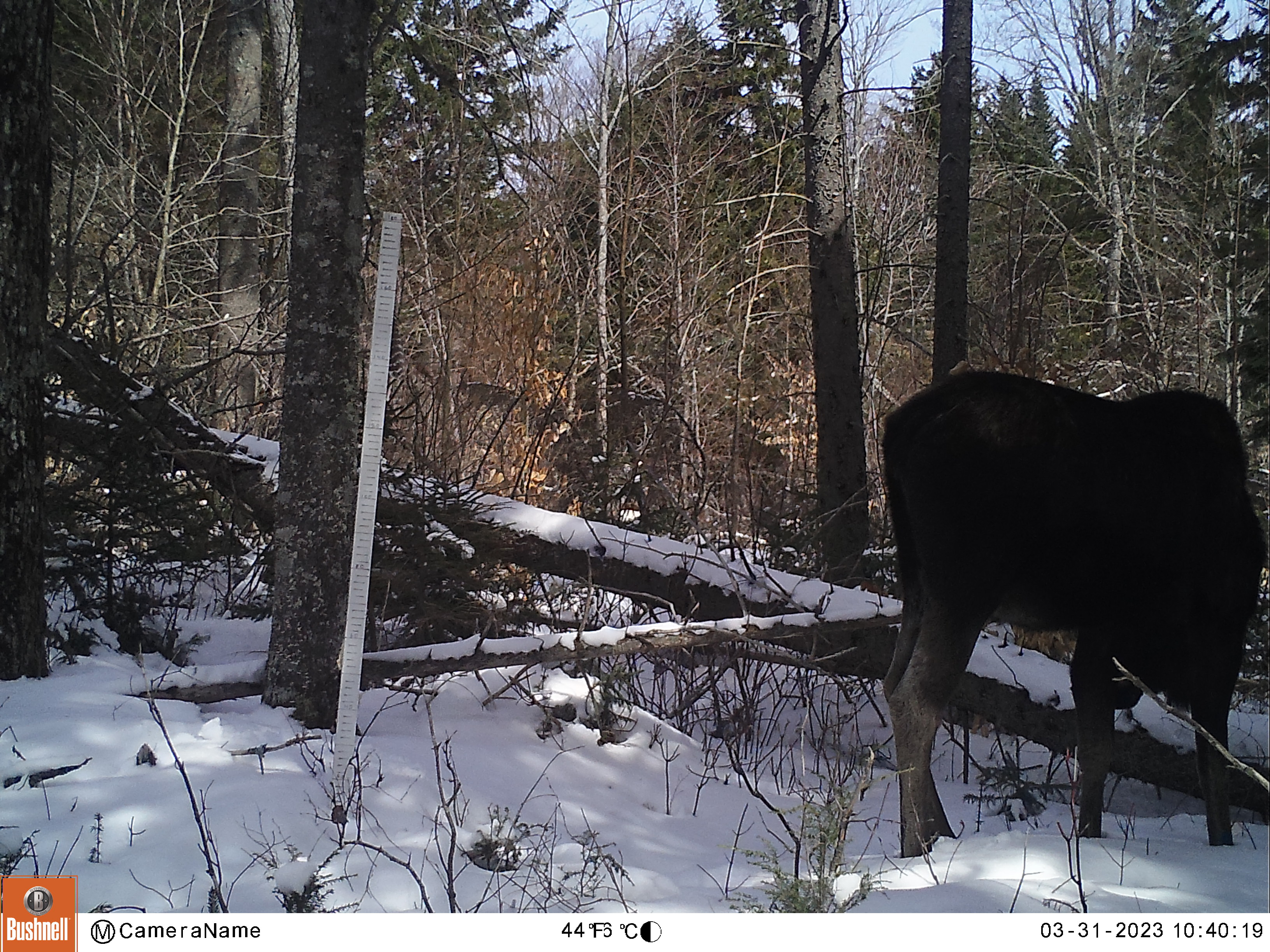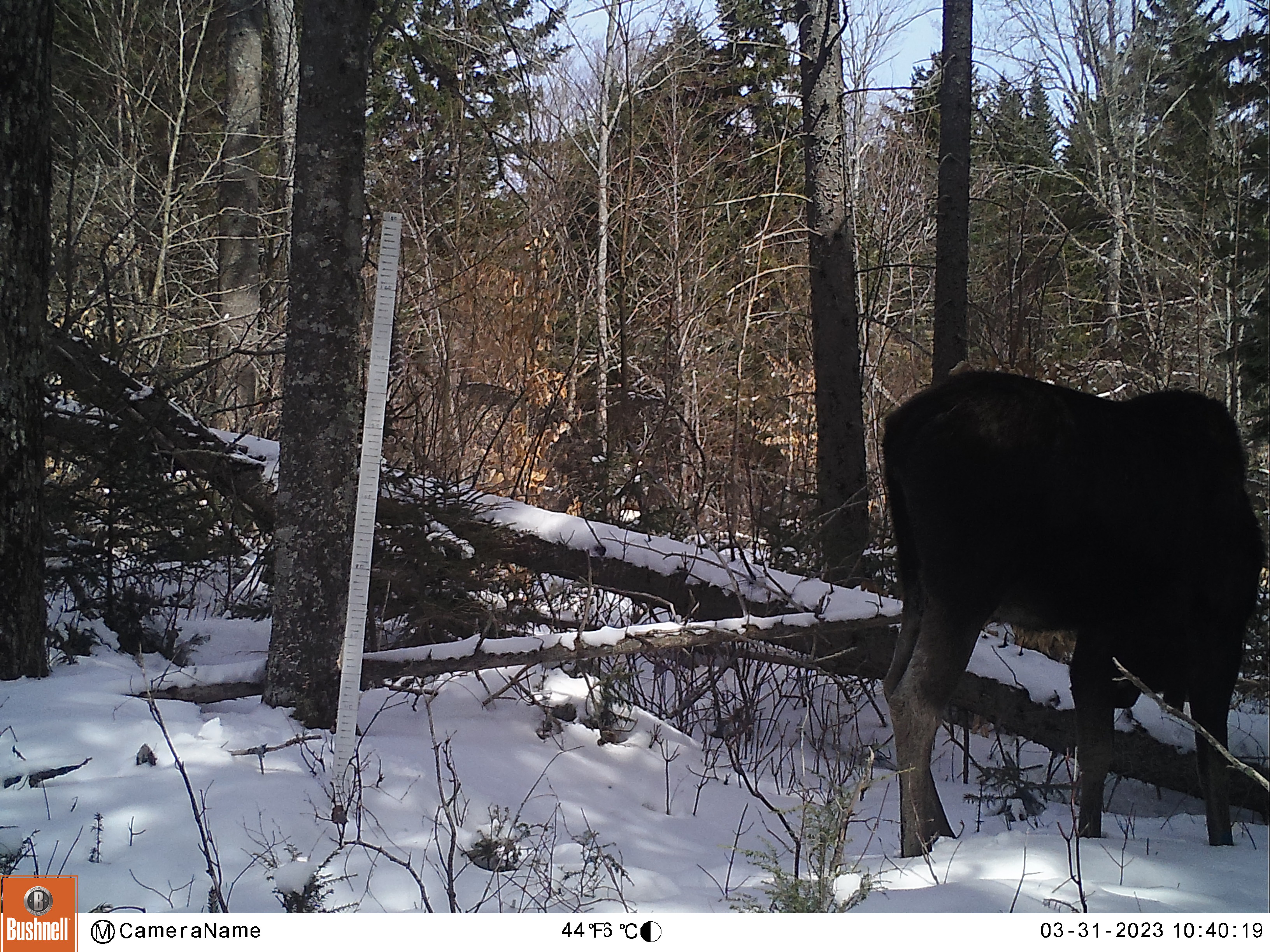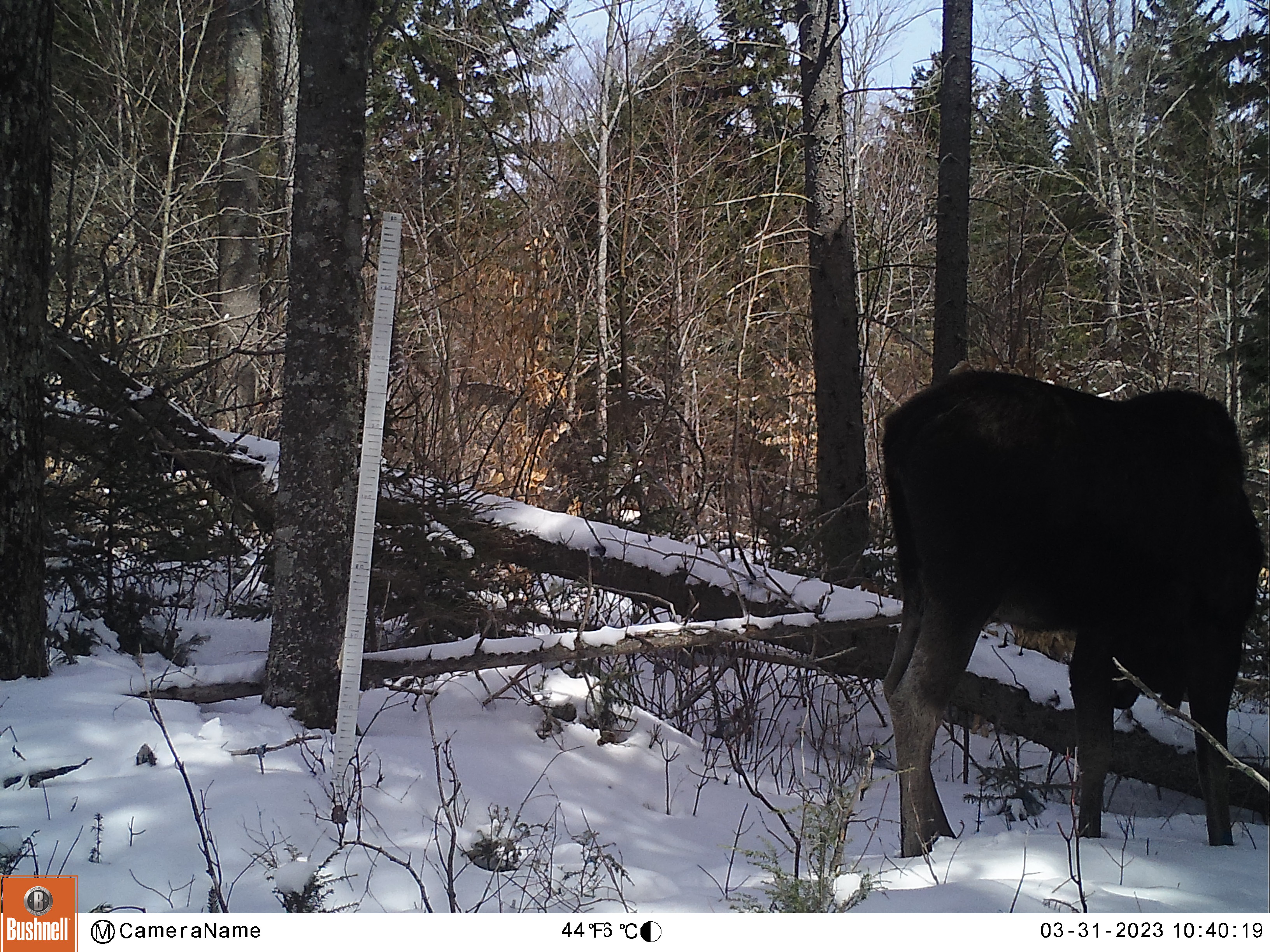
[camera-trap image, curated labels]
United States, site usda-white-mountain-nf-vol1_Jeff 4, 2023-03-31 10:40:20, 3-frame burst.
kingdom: Animalia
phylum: Chordata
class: Mammalia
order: Artiodactyla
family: Cervidae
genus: Alces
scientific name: Alces alces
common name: moose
Moose (Alces alces).